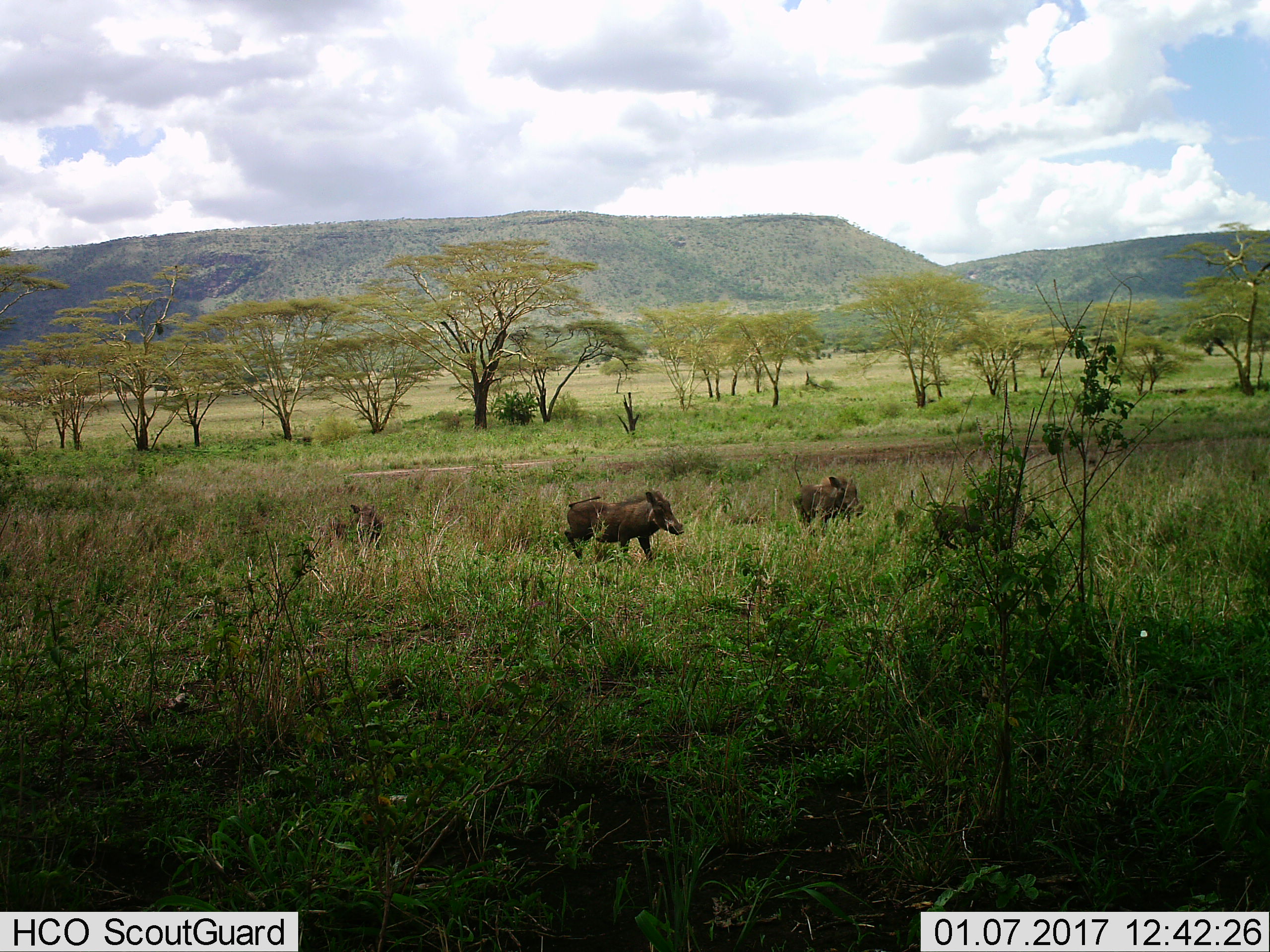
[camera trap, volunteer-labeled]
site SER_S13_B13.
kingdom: Animalia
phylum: Chordata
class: Mammalia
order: Artiodactyla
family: Suidae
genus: Phacochoerus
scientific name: Phacochoerus africanus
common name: warthog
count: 3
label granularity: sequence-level